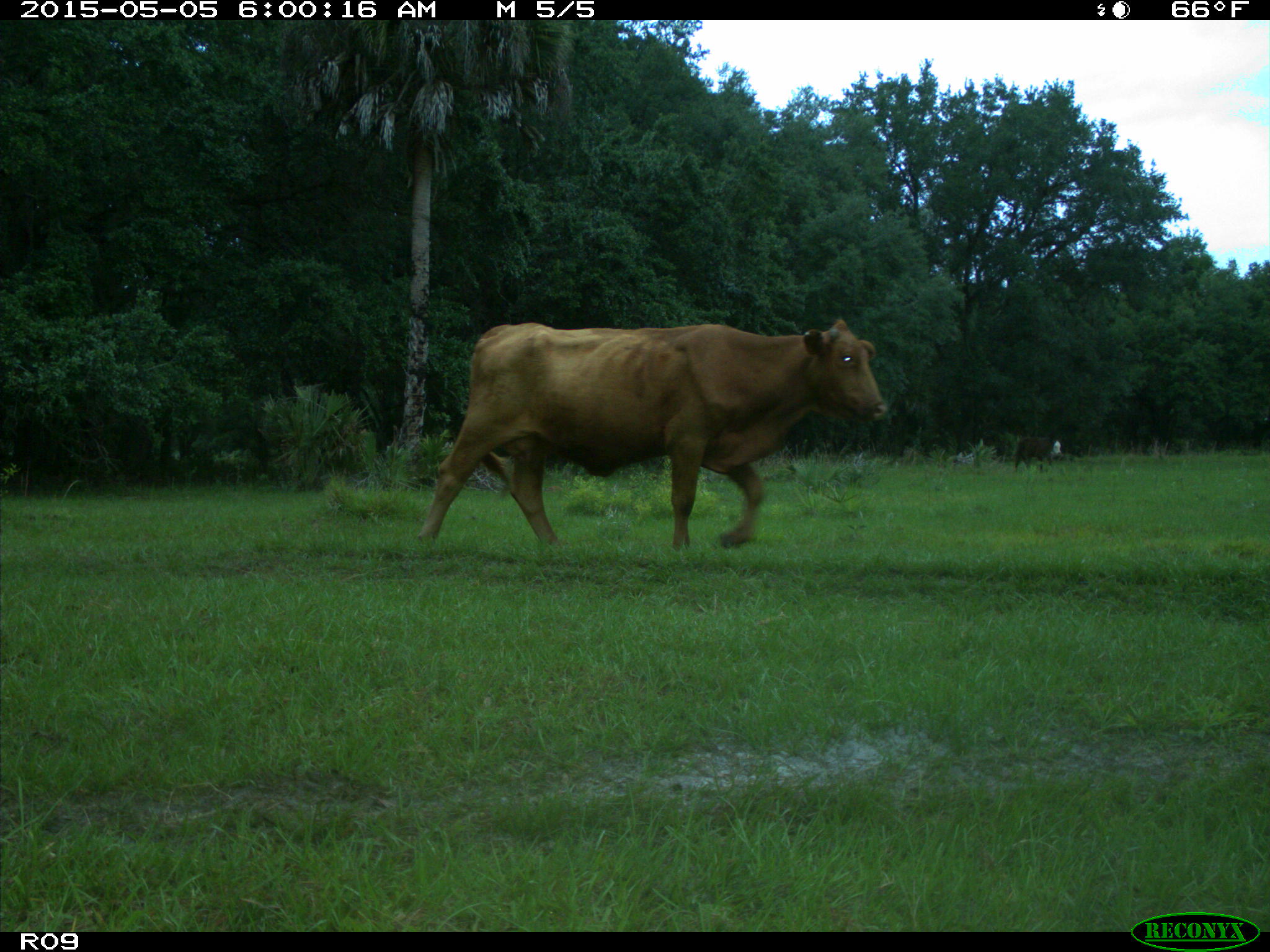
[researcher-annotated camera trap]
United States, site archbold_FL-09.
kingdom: Animalia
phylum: Chordata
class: Mammalia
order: Artiodactyla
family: Bovidae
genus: Bos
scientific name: Bos taurus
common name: domestic cow